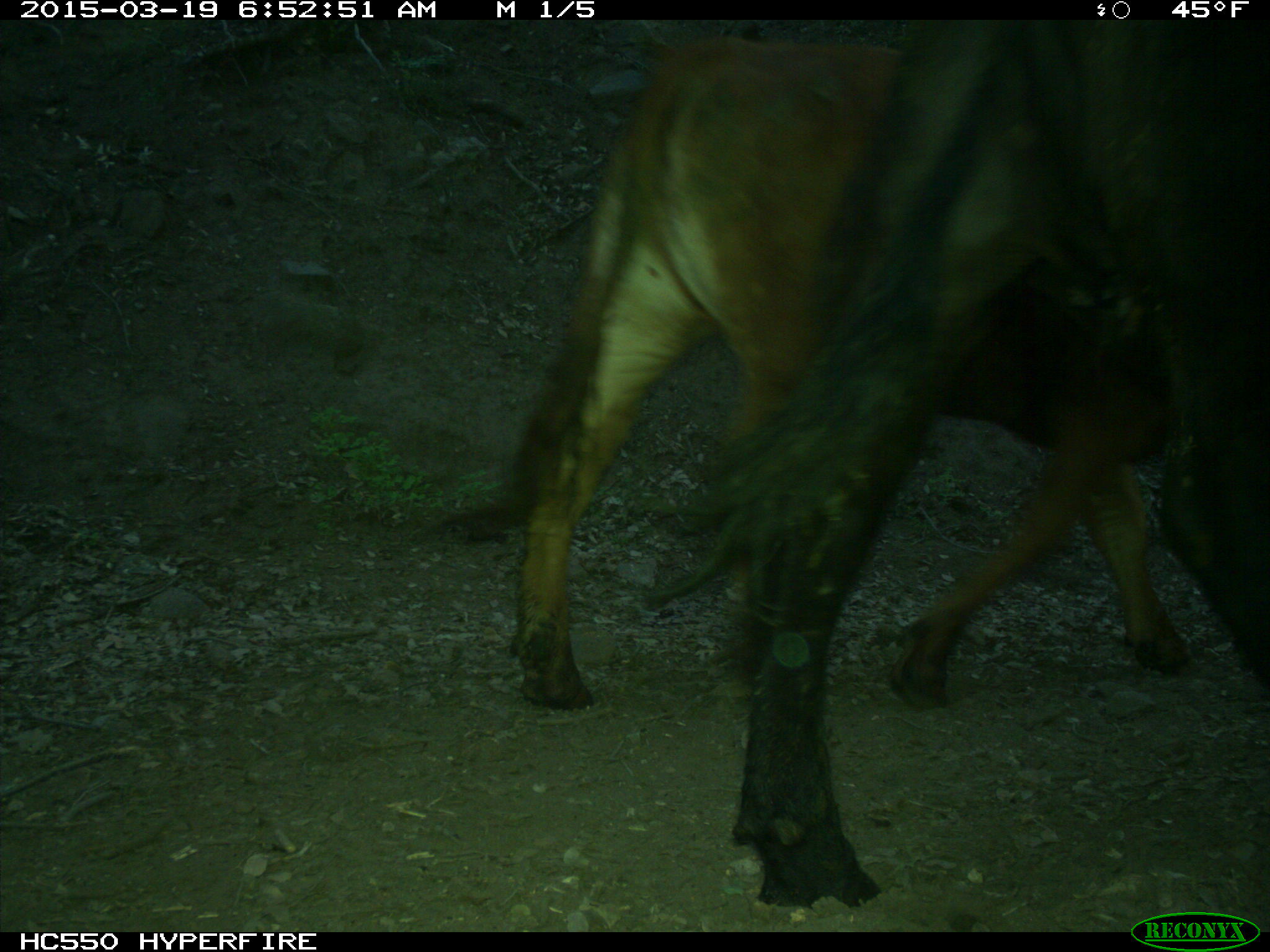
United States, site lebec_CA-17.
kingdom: Animalia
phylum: Chordata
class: Mammalia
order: Artiodactyla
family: Bovidae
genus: Bos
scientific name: Bos taurus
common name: domestic cow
Bos taurus (domestic cow).